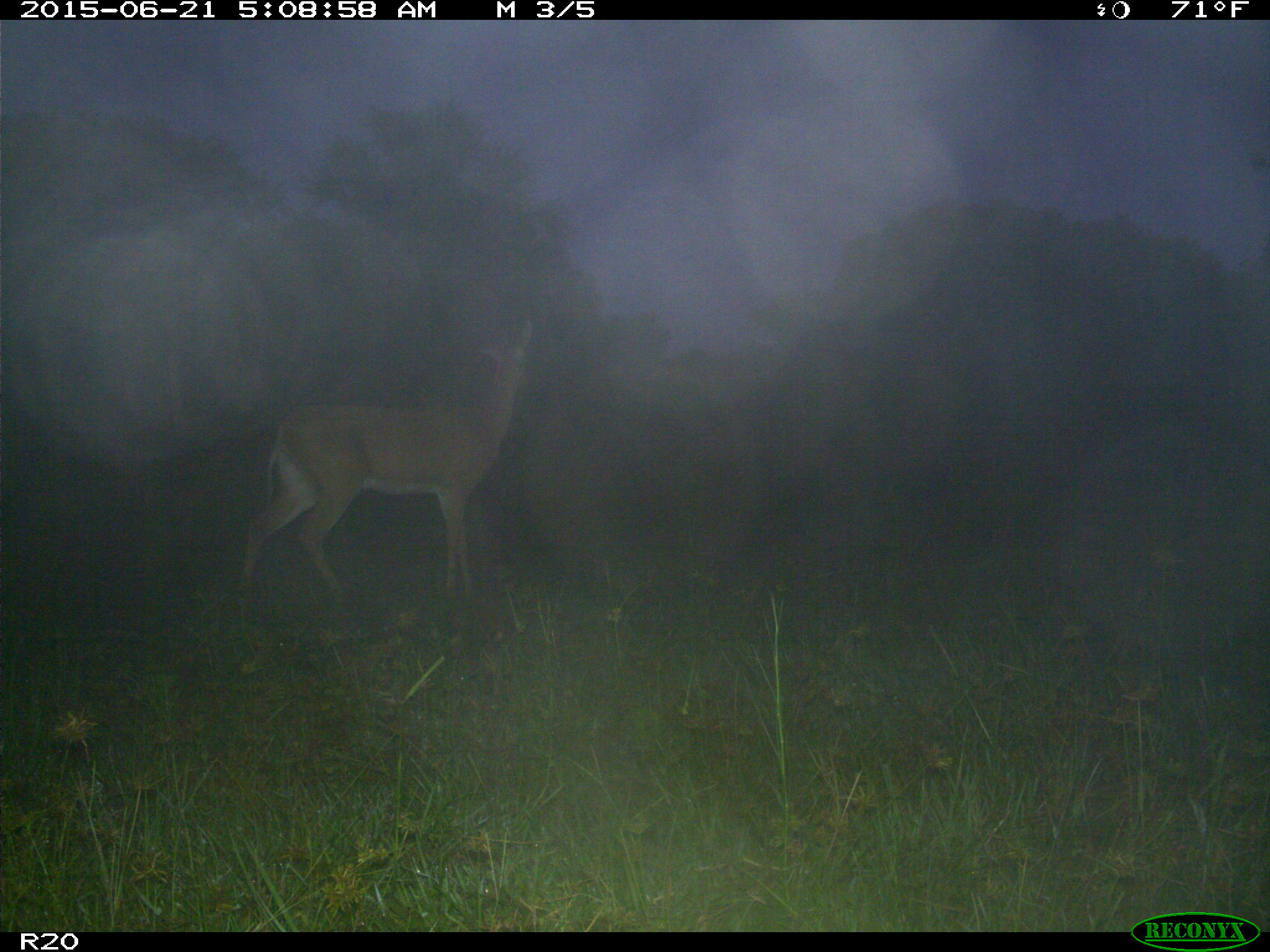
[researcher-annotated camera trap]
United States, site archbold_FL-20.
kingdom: Animalia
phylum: Chordata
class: Mammalia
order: Artiodactyla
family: Cervidae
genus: Odocoileus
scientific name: Odocoileus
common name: deer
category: unidentified deer